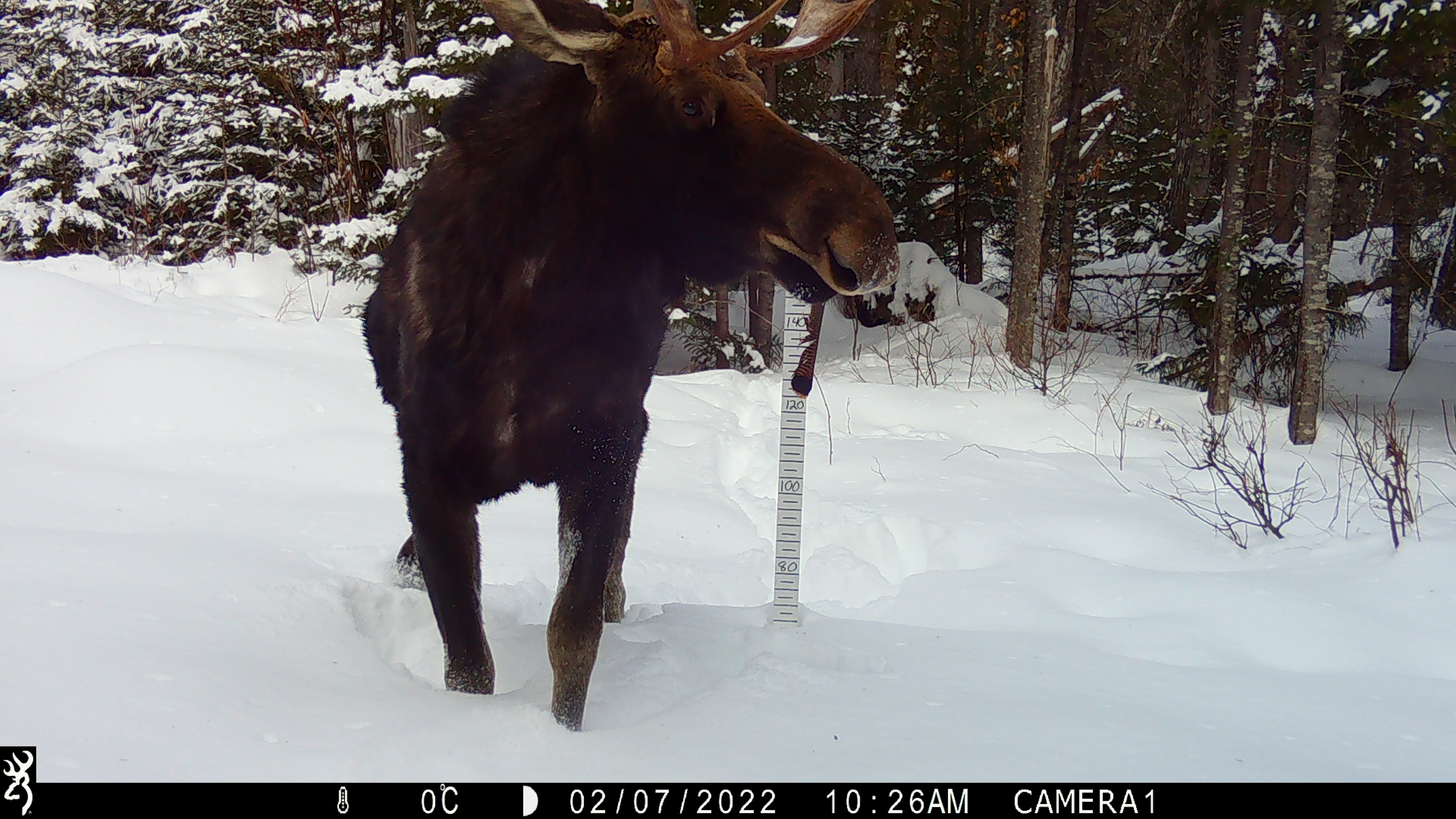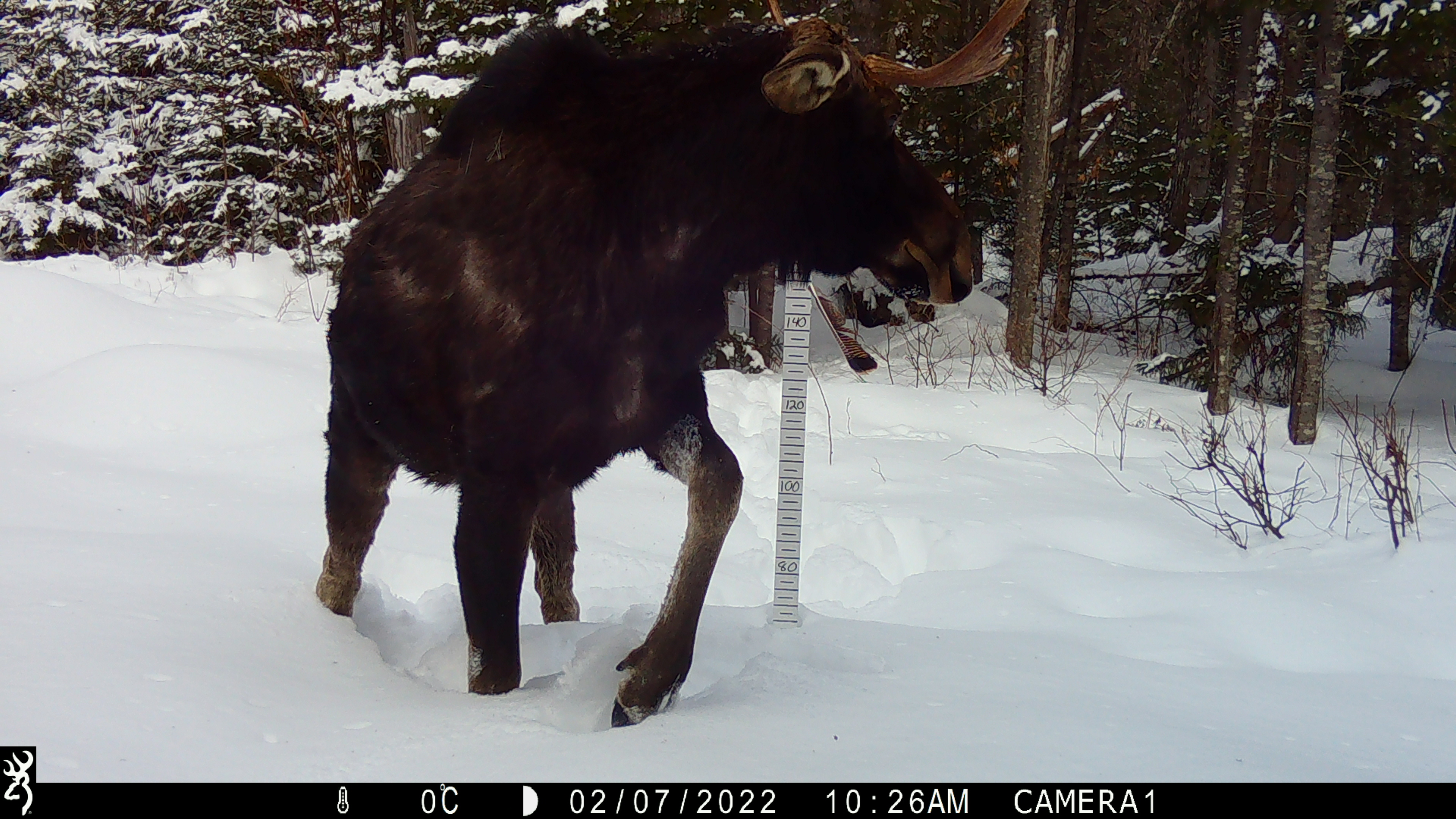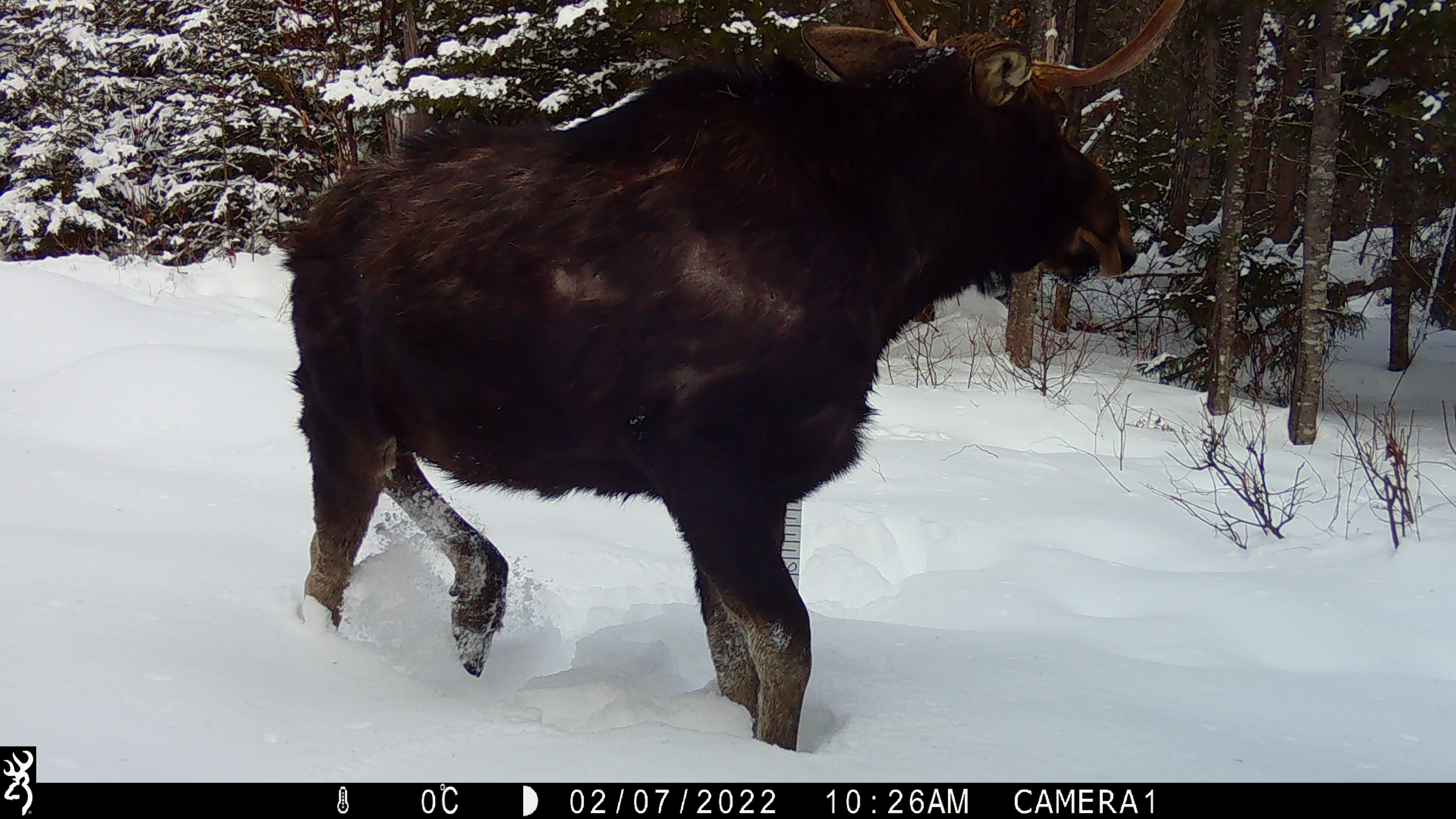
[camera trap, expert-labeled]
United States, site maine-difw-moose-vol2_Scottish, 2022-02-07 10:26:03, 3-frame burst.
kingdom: Animalia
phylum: Chordata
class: Mammalia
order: Artiodactyla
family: Cervidae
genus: Alces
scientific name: Alces alces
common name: moose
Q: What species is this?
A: Moose (Alces alces).